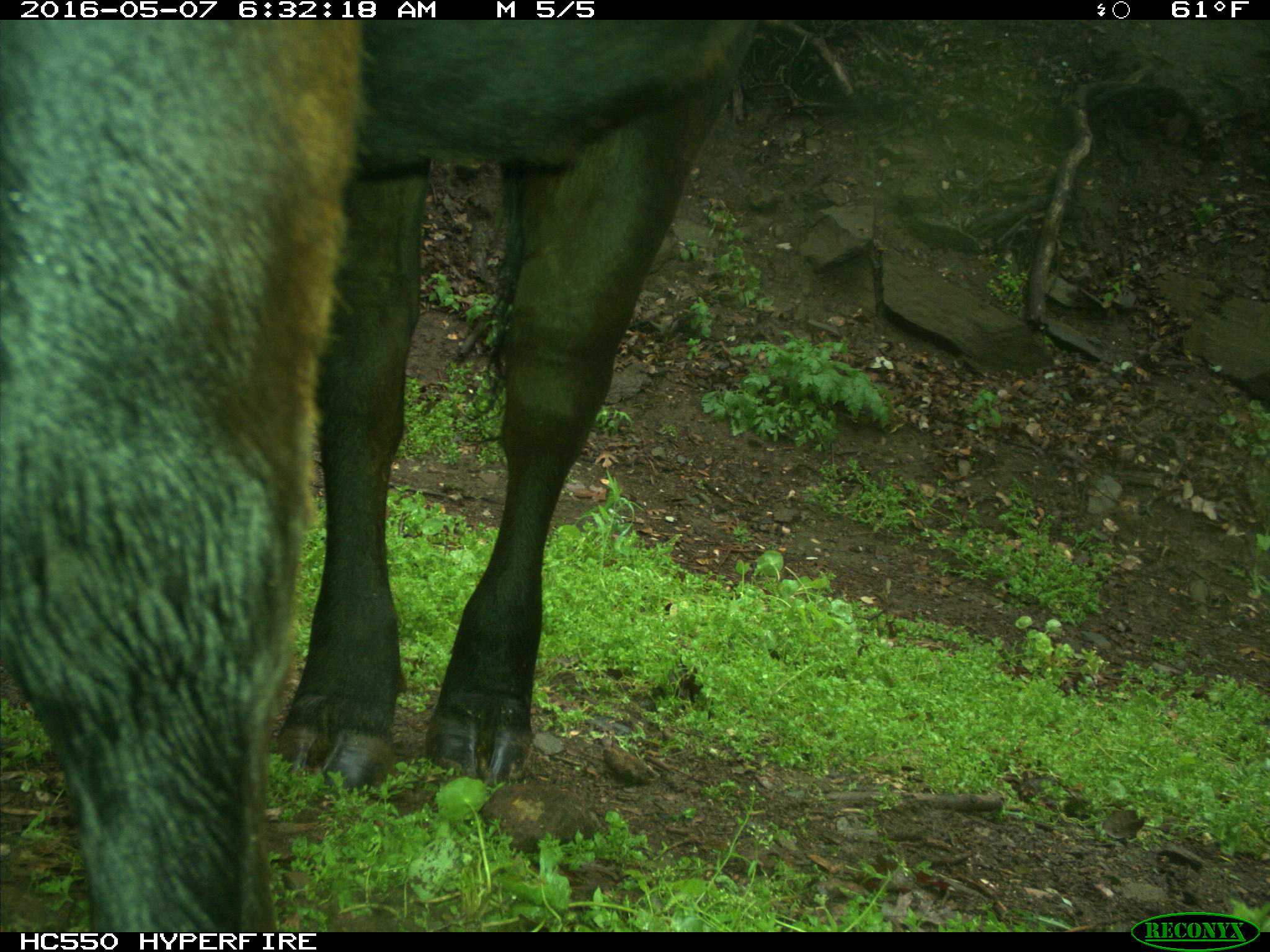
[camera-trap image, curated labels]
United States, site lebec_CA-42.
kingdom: Animalia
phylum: Chordata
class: Mammalia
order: Artiodactyla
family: Bovidae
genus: Bos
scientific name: Bos taurus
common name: domestic cow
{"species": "Bos taurus (domestic cow)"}